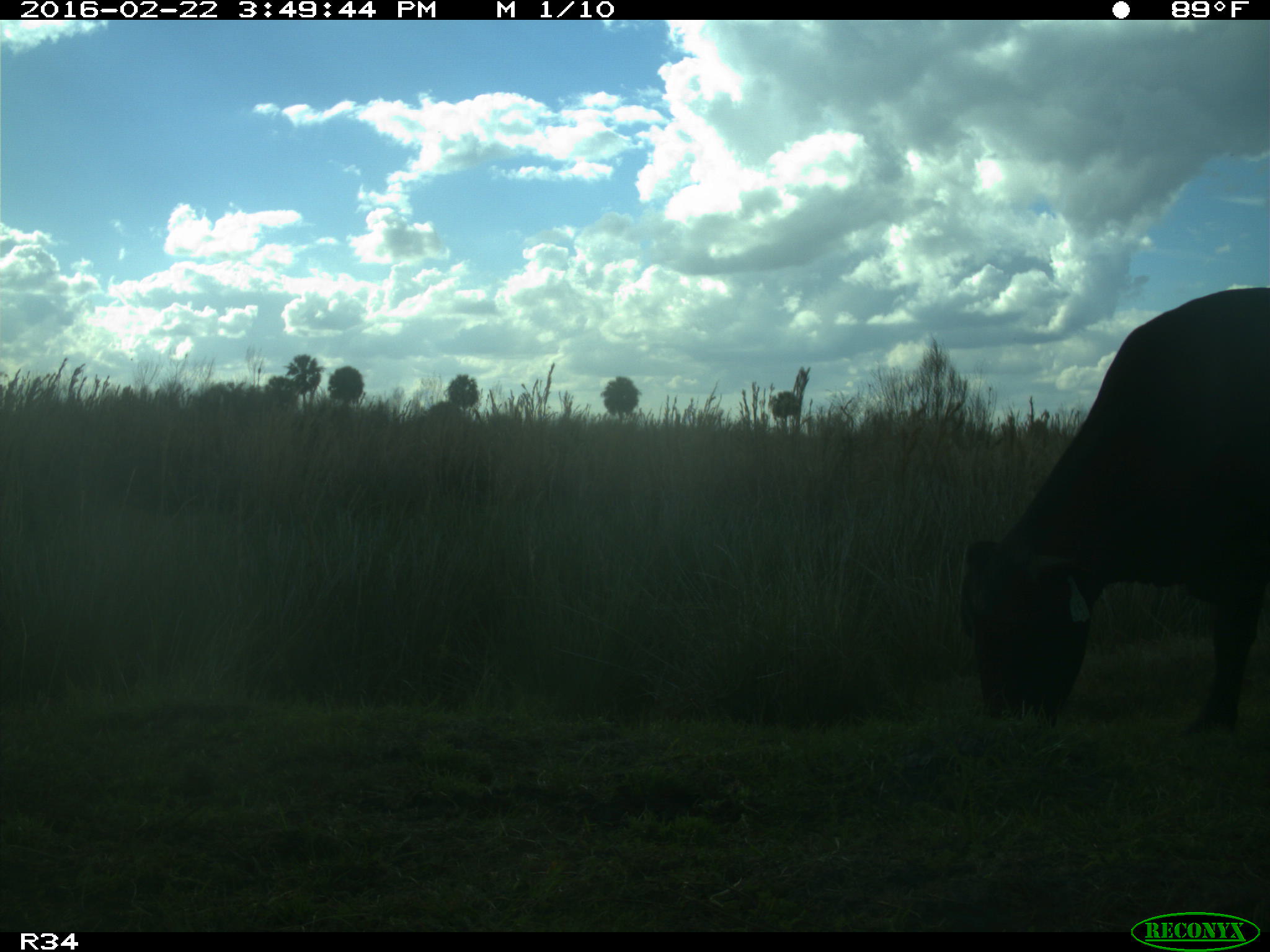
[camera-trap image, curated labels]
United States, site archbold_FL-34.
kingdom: Animalia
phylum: Chordata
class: Mammalia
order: Artiodactyla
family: Bovidae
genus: Bos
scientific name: Bos taurus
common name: domestic cow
Bos taurus (domestic cow).